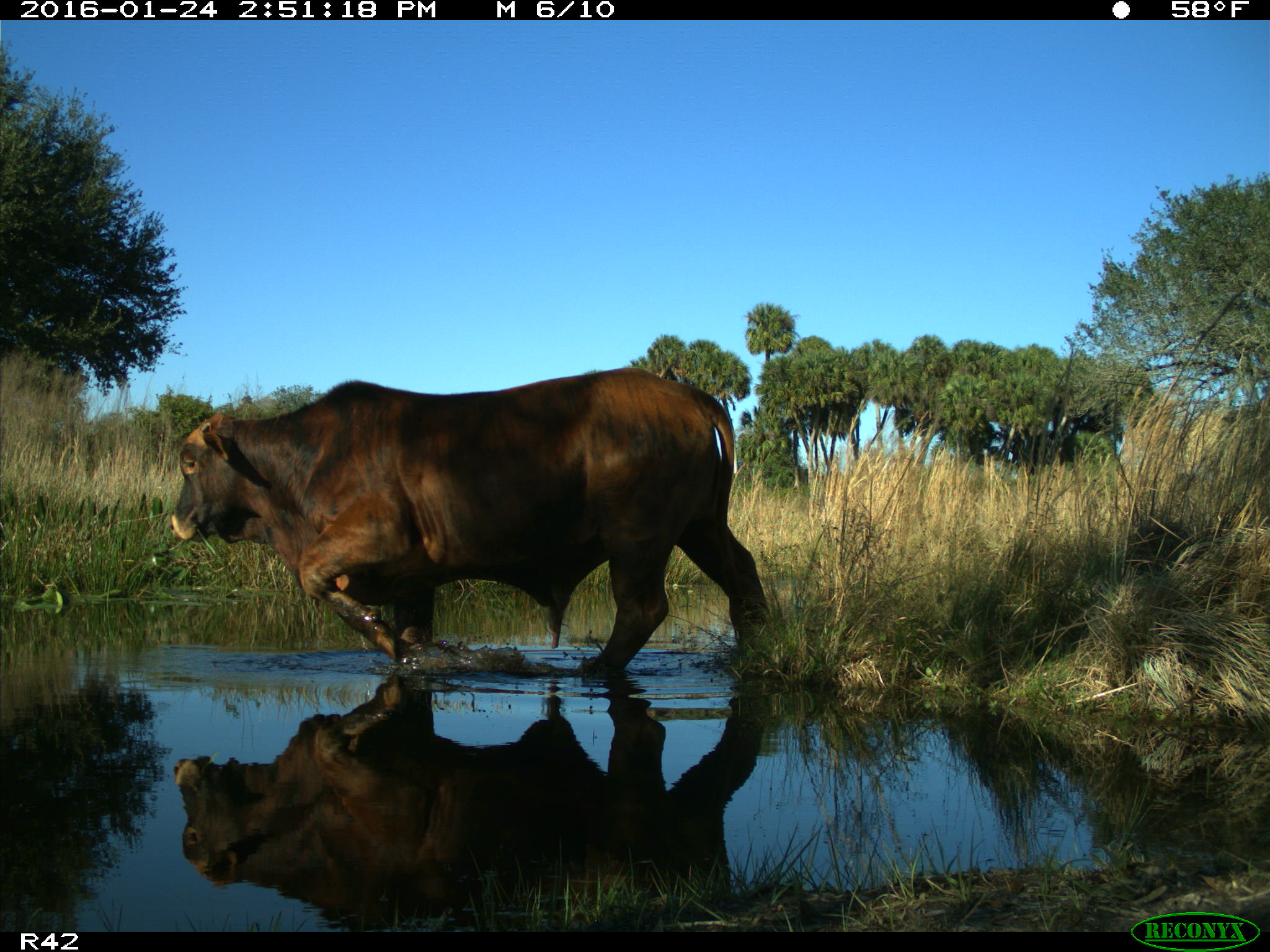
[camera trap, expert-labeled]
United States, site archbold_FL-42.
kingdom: Animalia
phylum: Chordata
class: Mammalia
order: Artiodactyla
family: Bovidae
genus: Bos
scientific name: Bos taurus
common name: domestic cow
Bos taurus (domestic cow).